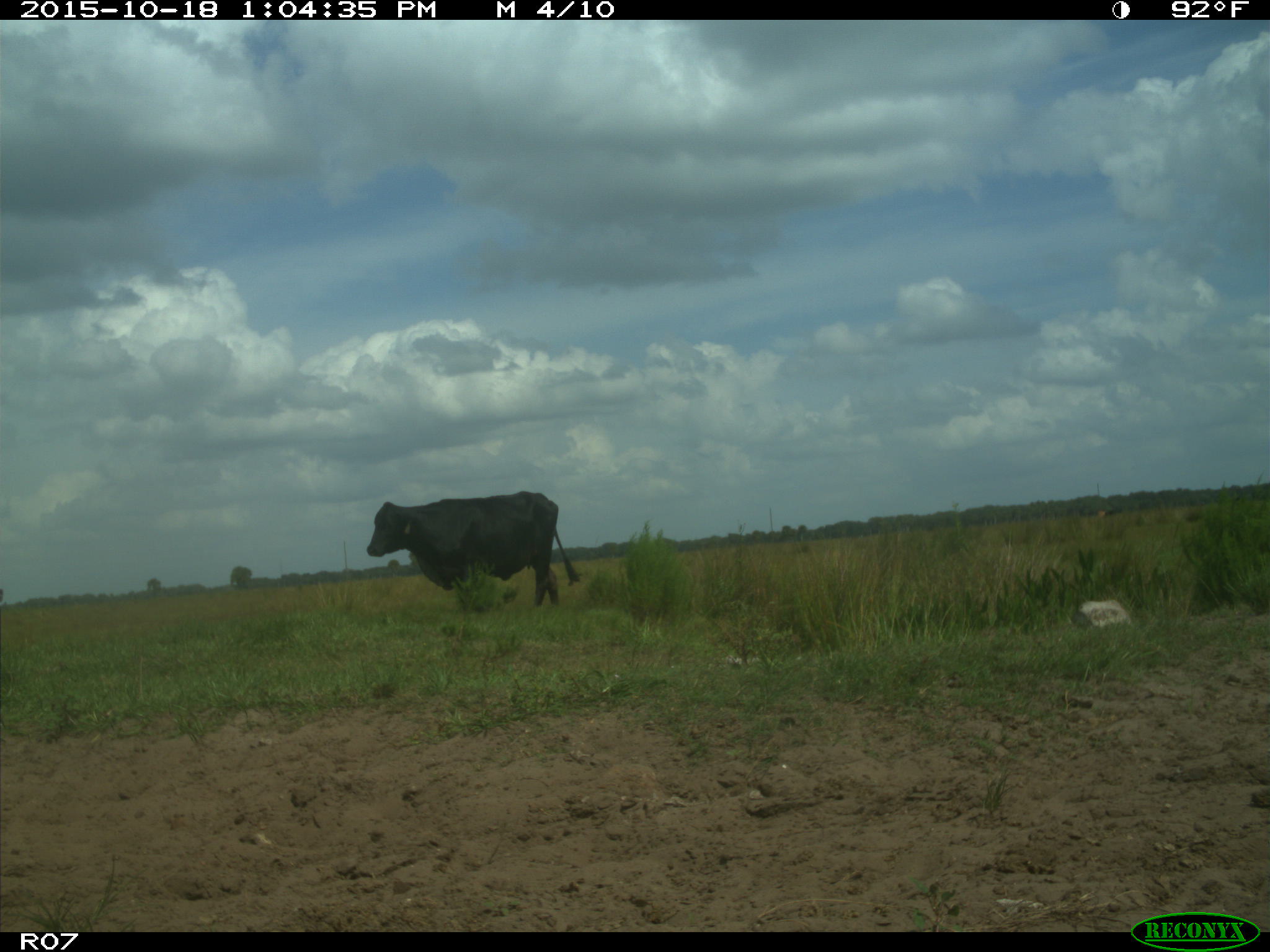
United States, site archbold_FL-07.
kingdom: Animalia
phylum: Chordata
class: Mammalia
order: Artiodactyla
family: Bovidae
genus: Bos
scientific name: Bos taurus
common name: domestic cow